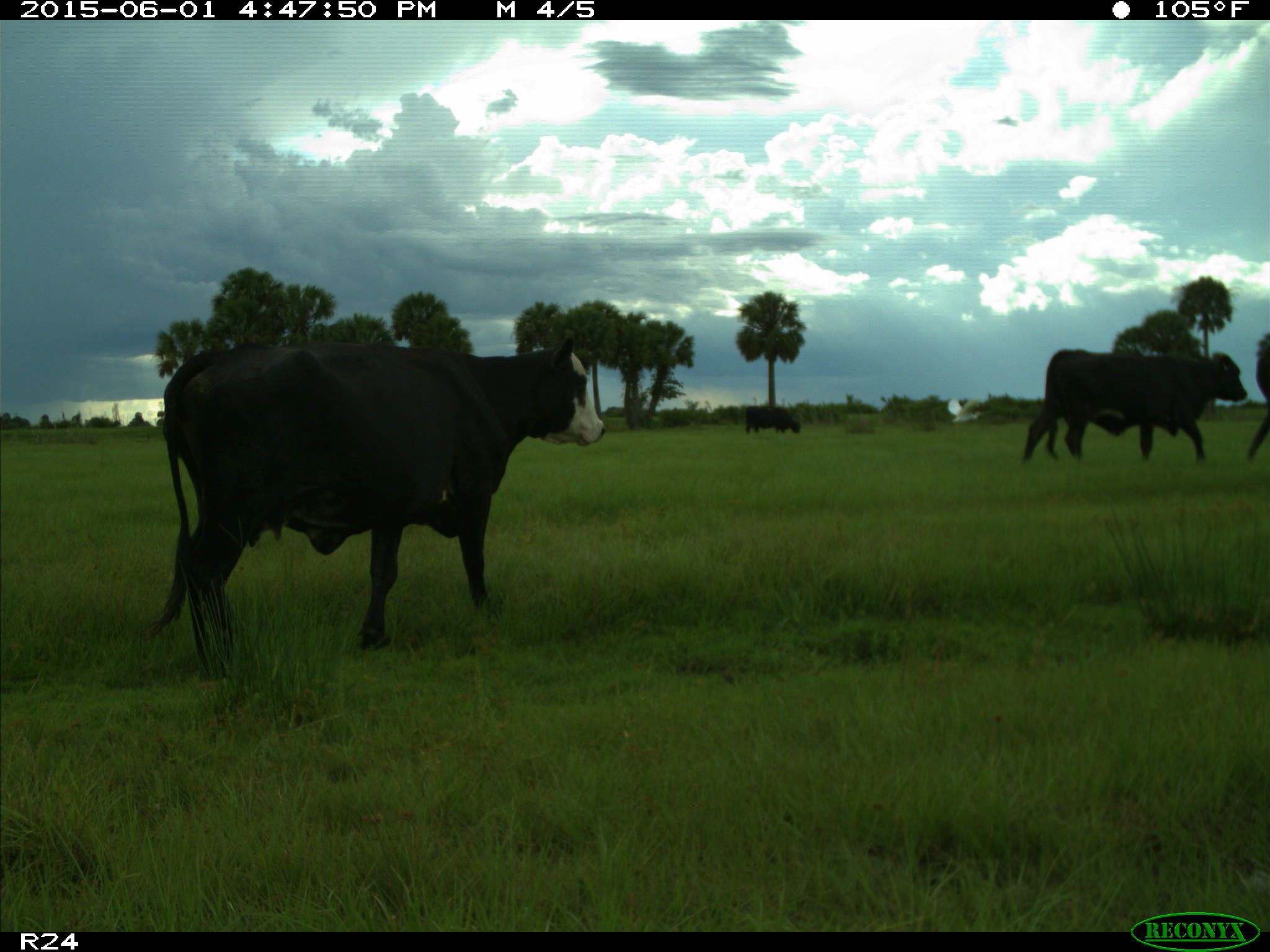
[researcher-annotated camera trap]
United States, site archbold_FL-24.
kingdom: Animalia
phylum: Chordata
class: Mammalia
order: Artiodactyla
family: Bovidae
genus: Bos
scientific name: Bos taurus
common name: domestic cow